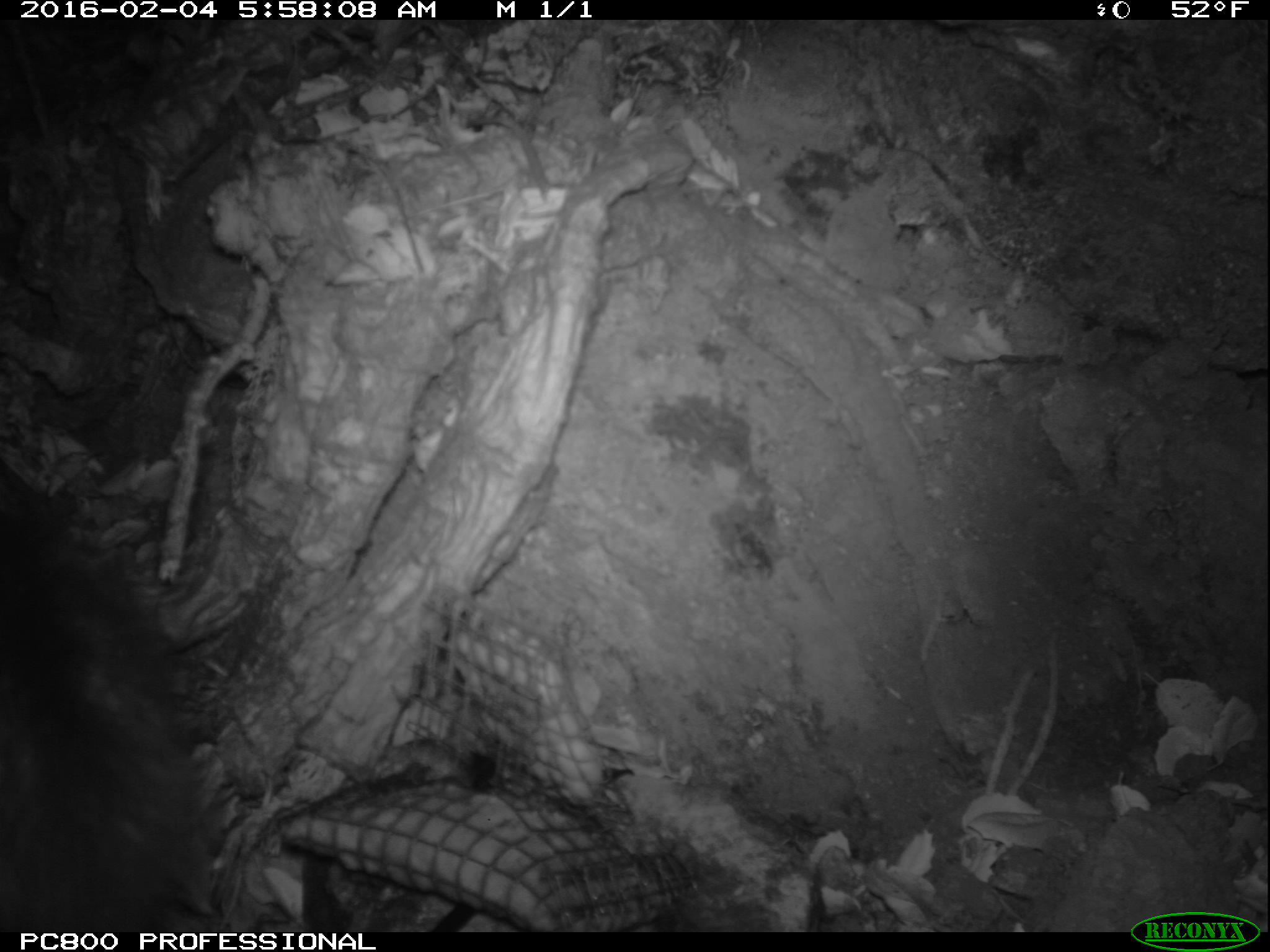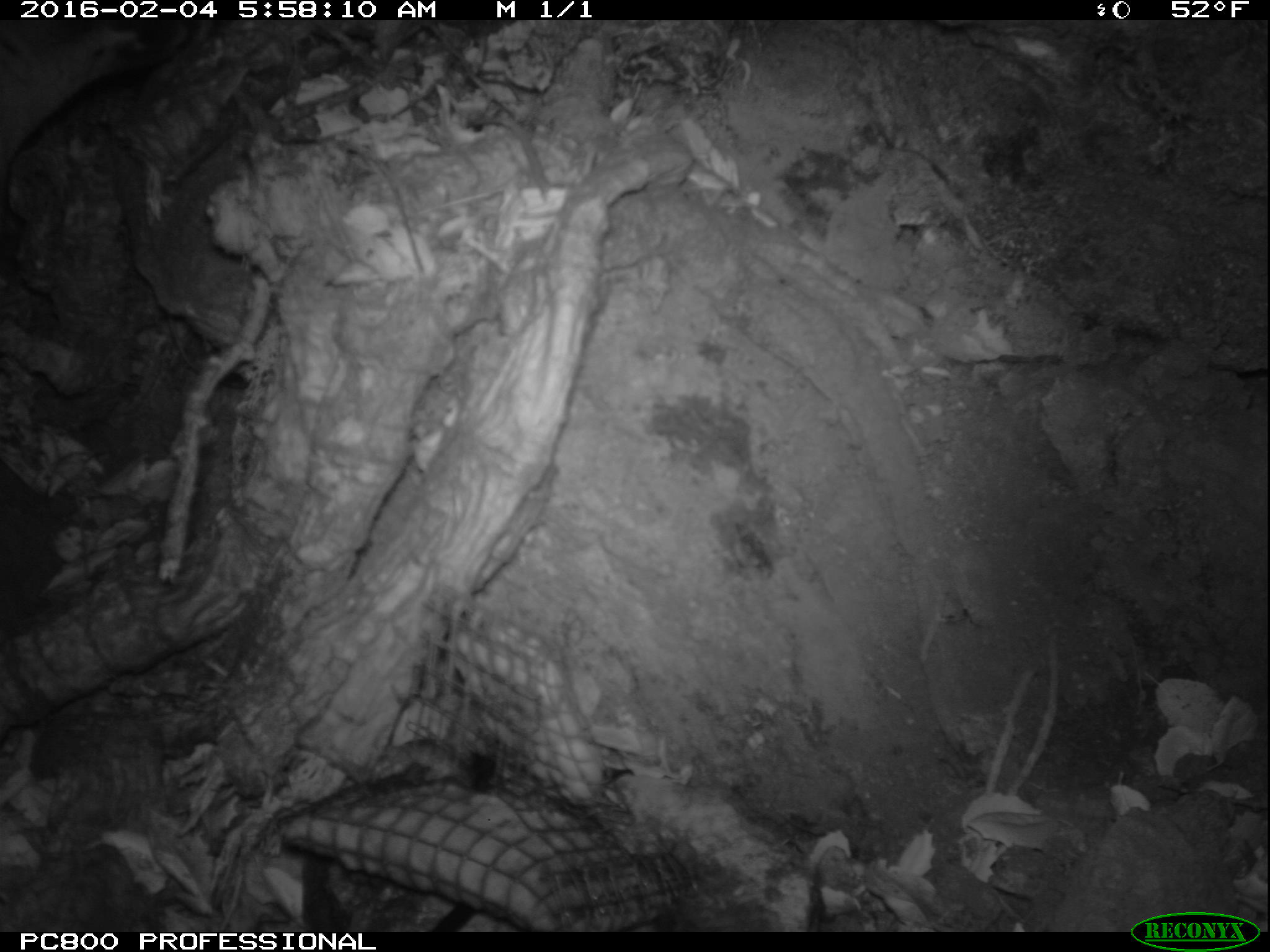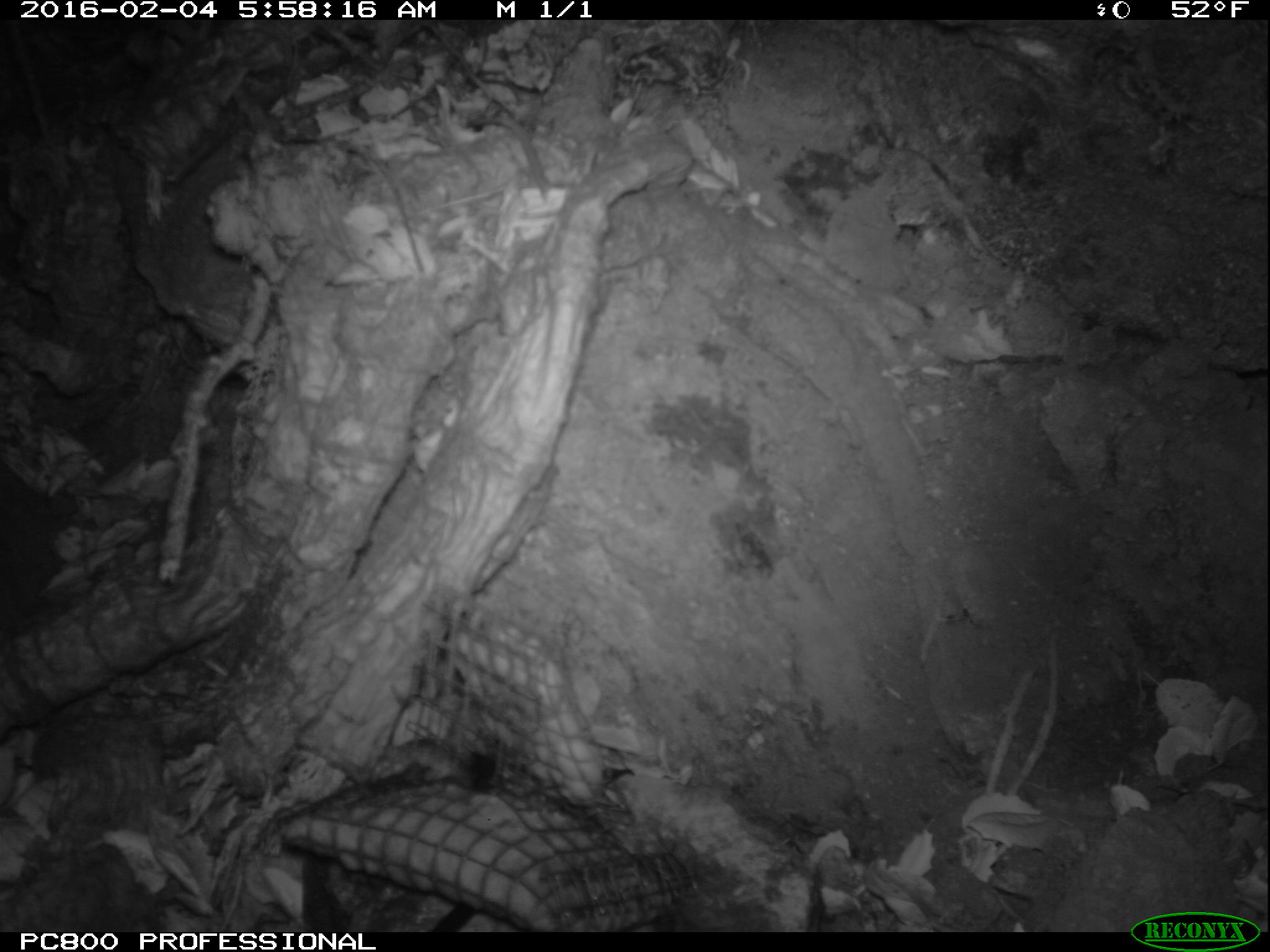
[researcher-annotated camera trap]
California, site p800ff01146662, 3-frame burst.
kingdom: Animalia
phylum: Chordata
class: Mammalia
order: Carnivora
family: Canidae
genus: Urocyon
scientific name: Urocyon littoralis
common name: island fox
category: fox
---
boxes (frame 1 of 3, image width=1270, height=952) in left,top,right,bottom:
fox: 0,503,209,932